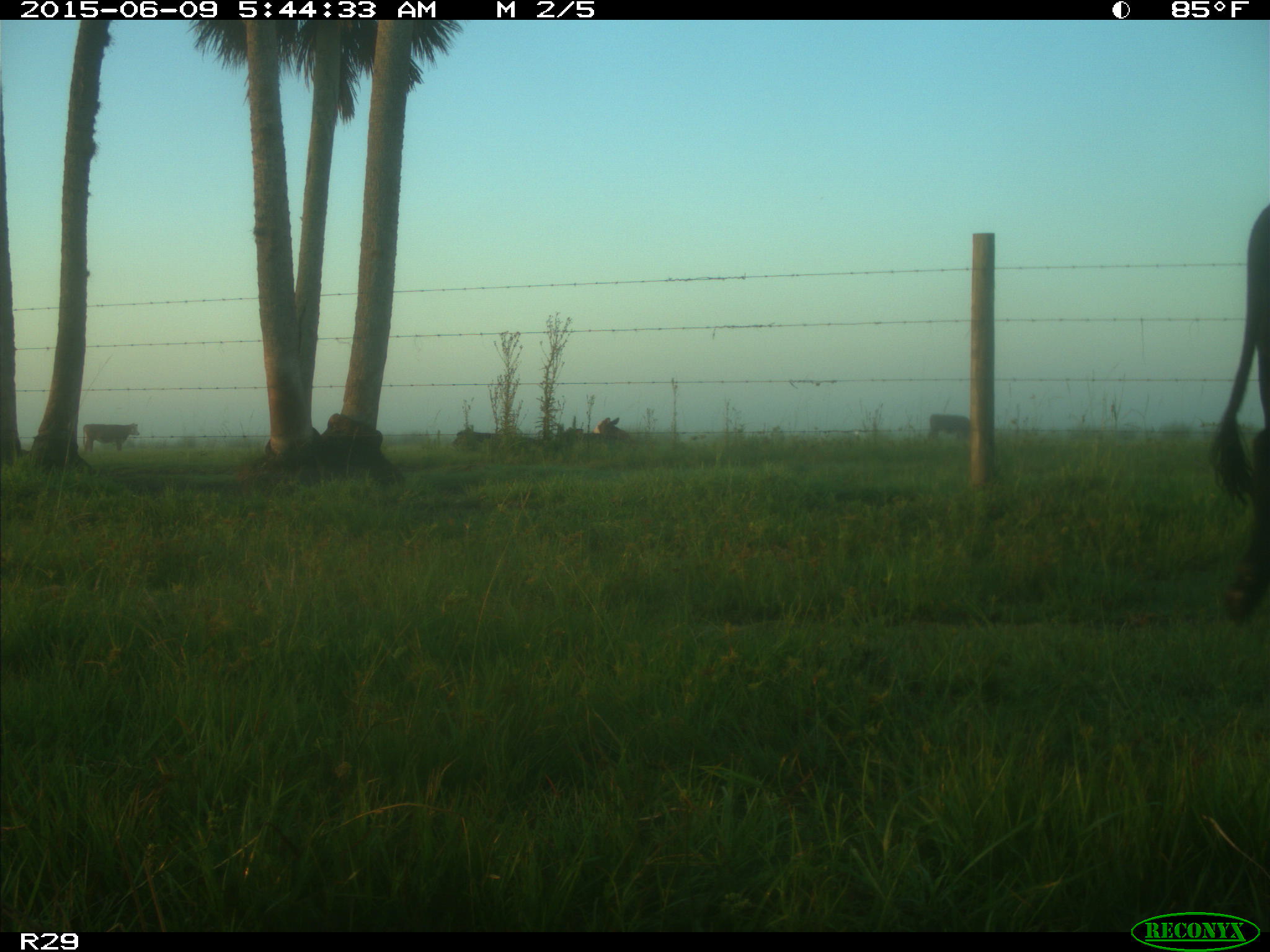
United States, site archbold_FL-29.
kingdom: Animalia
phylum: Chordata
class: Mammalia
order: Artiodactyla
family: Bovidae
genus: Bos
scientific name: Bos taurus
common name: domestic cow